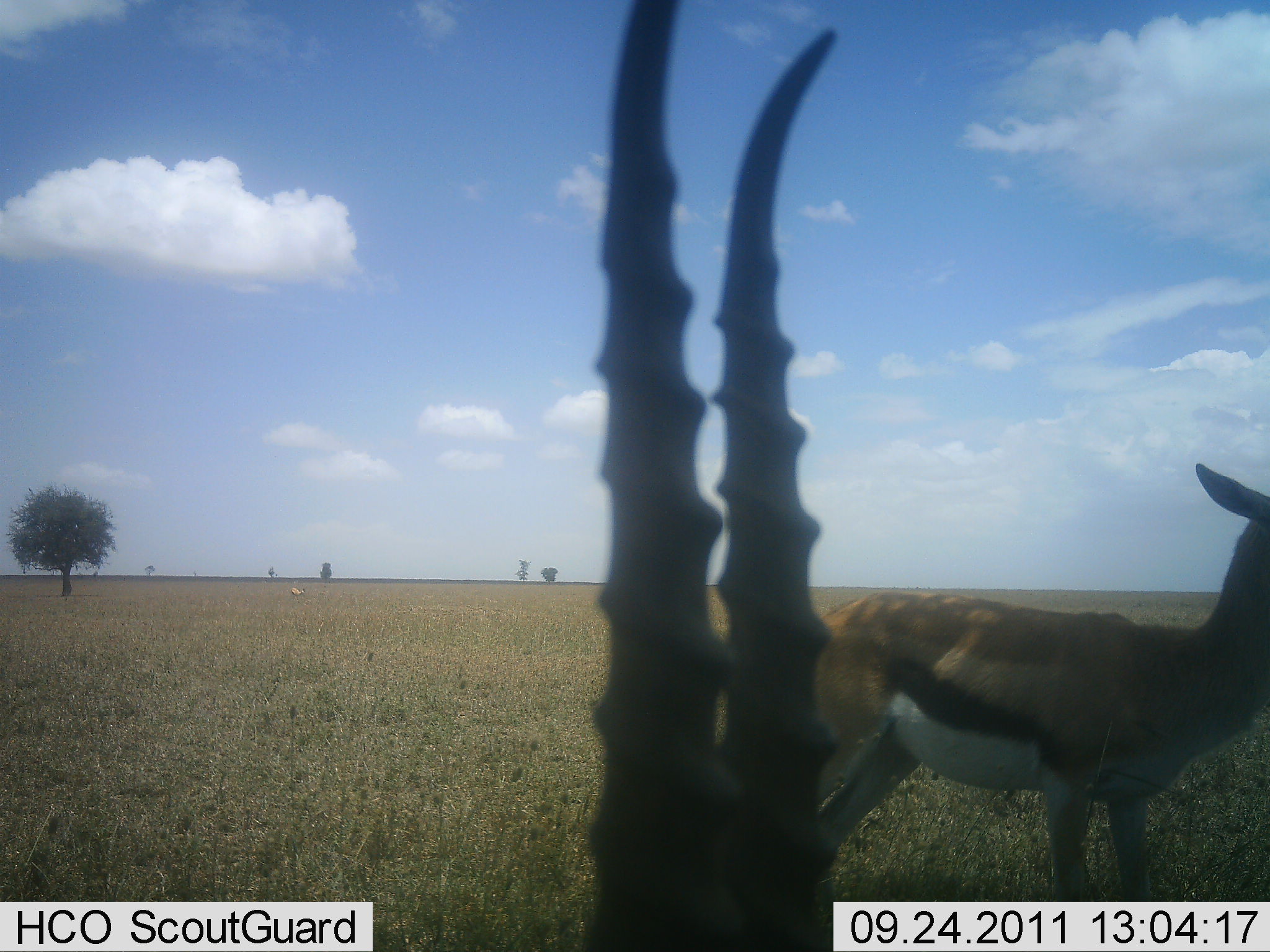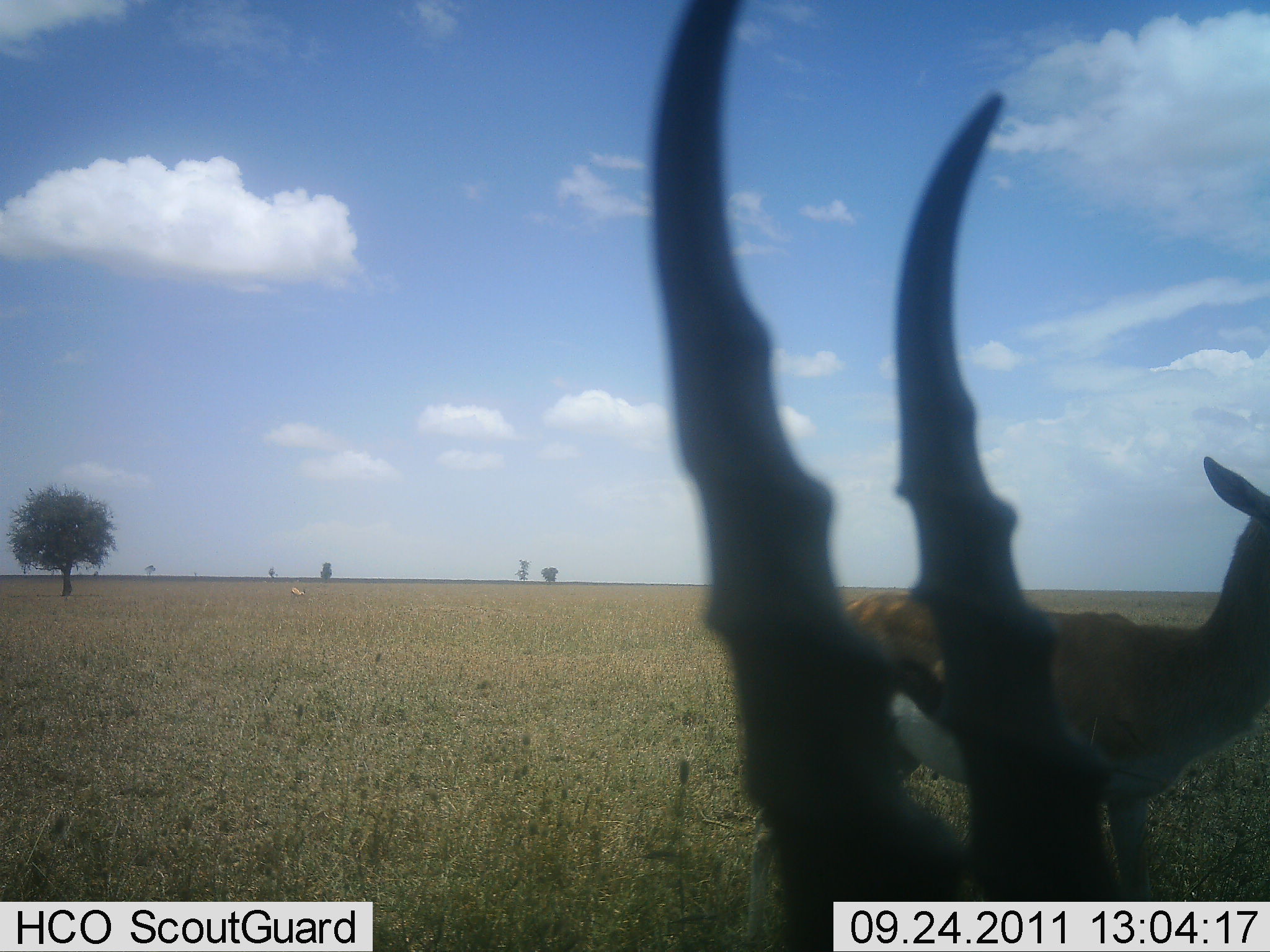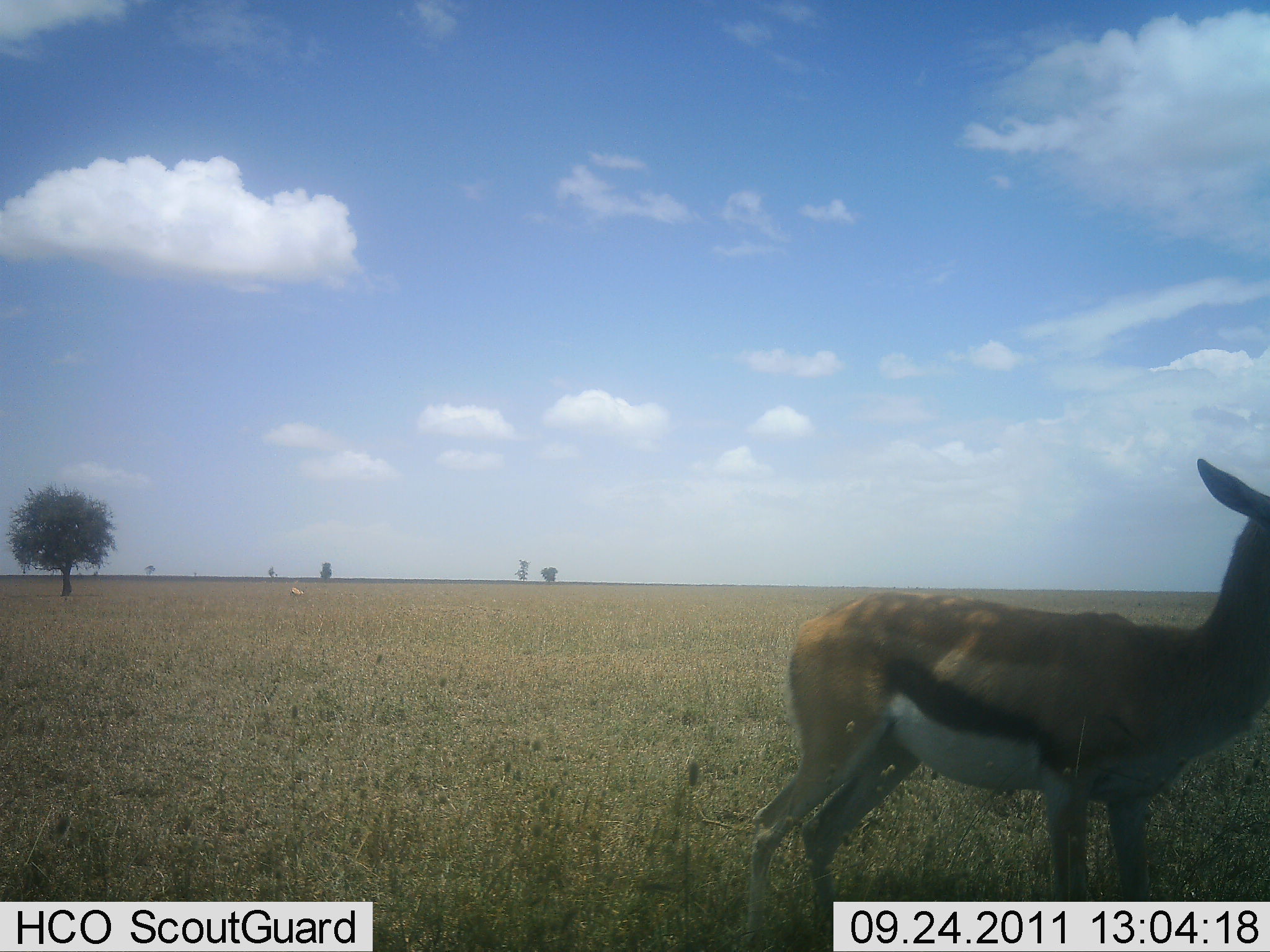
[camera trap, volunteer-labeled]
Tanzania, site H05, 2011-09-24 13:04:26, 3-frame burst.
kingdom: Animalia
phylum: Chordata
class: Mammalia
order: Artiodactyla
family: Bovidae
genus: Eudorcas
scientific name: Eudorcas thomsonii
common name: thomson's gazelle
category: gazellethomsons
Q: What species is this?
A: Gazellethomsons (thomson's gazelle) (Eudorcas thomsonii).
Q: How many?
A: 2.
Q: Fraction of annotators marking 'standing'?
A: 83%.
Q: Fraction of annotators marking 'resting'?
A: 0%.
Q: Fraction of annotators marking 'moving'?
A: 33%.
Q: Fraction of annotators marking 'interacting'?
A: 8%.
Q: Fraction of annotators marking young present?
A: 0%.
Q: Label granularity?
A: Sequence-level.